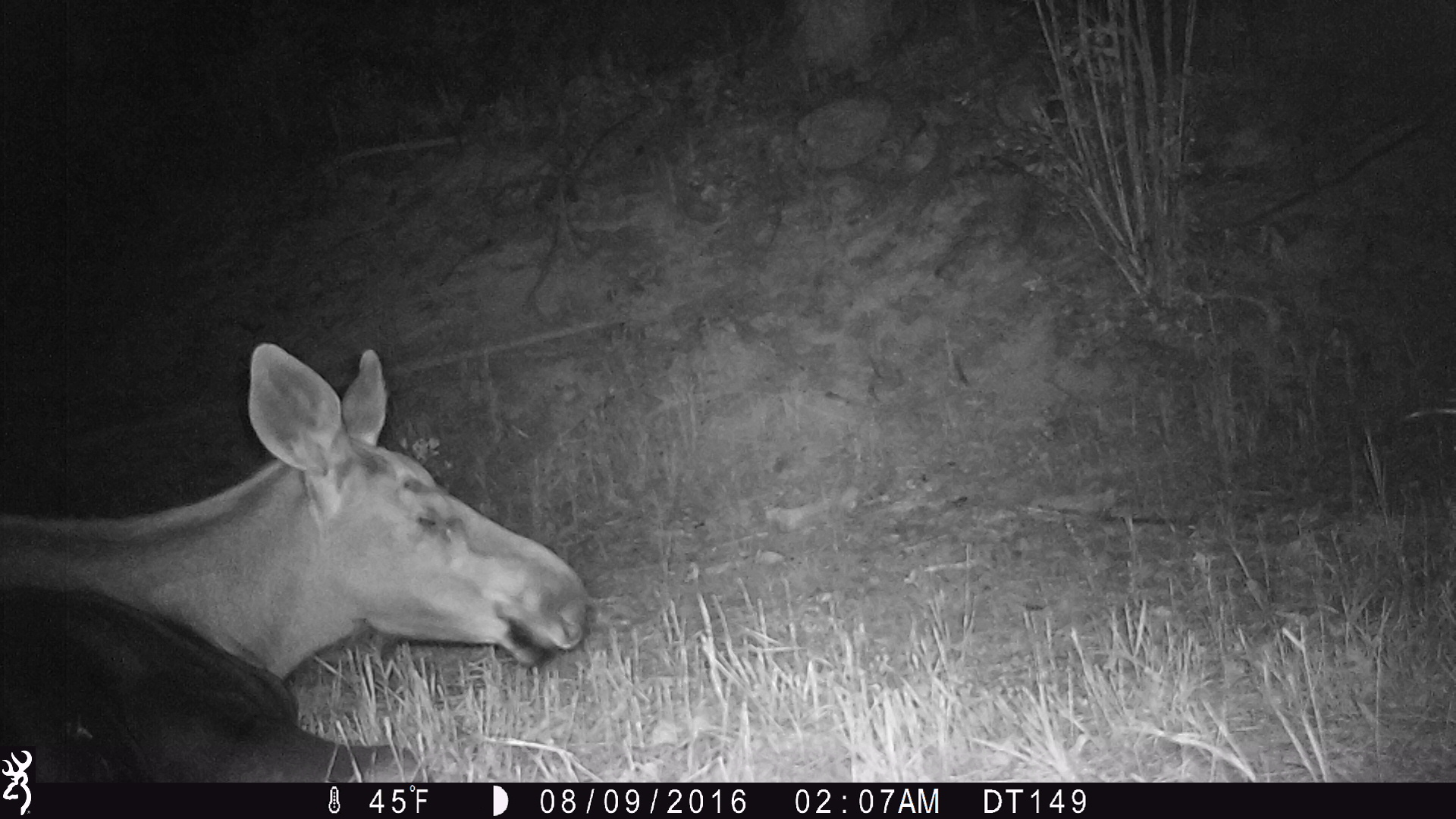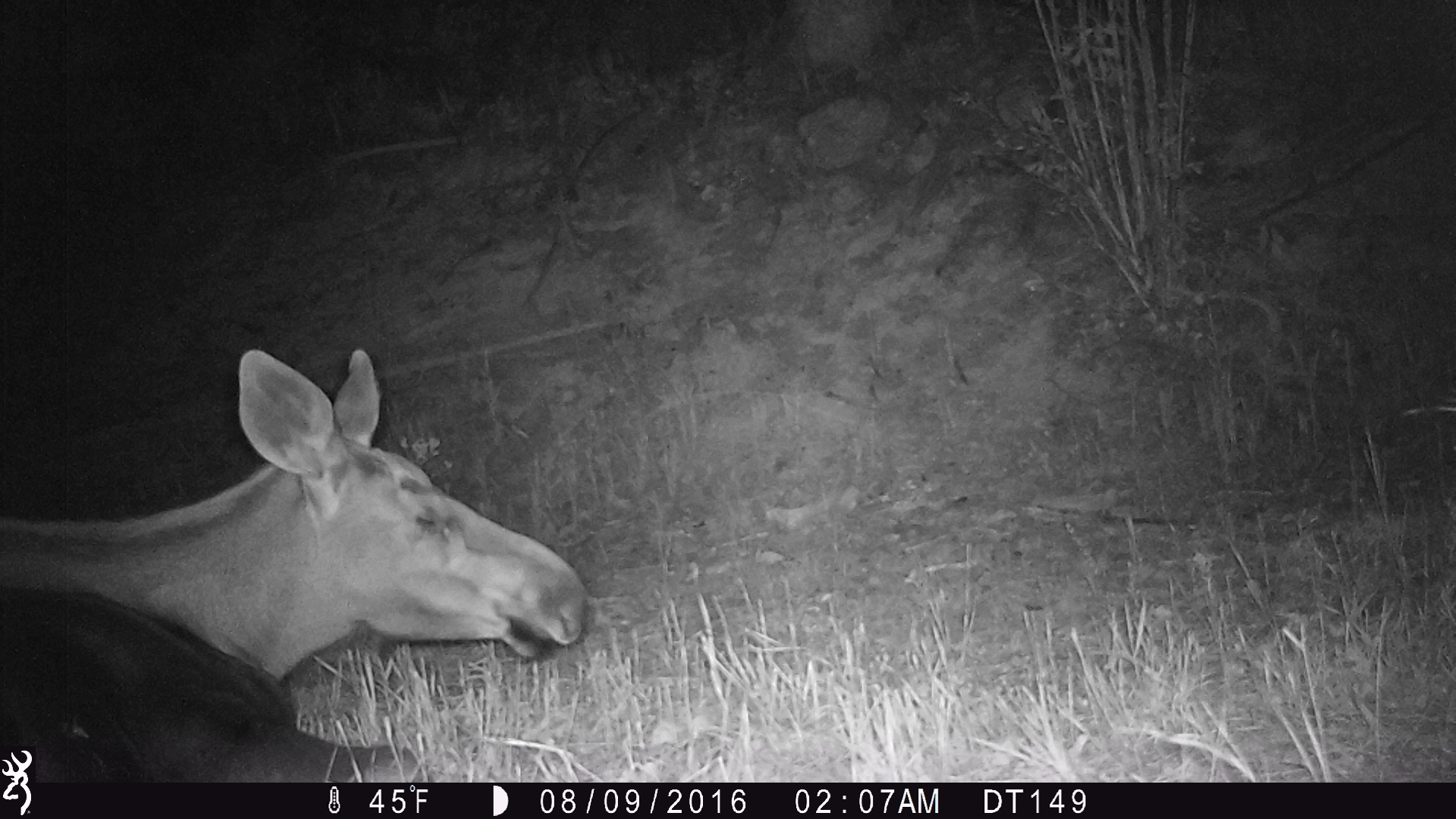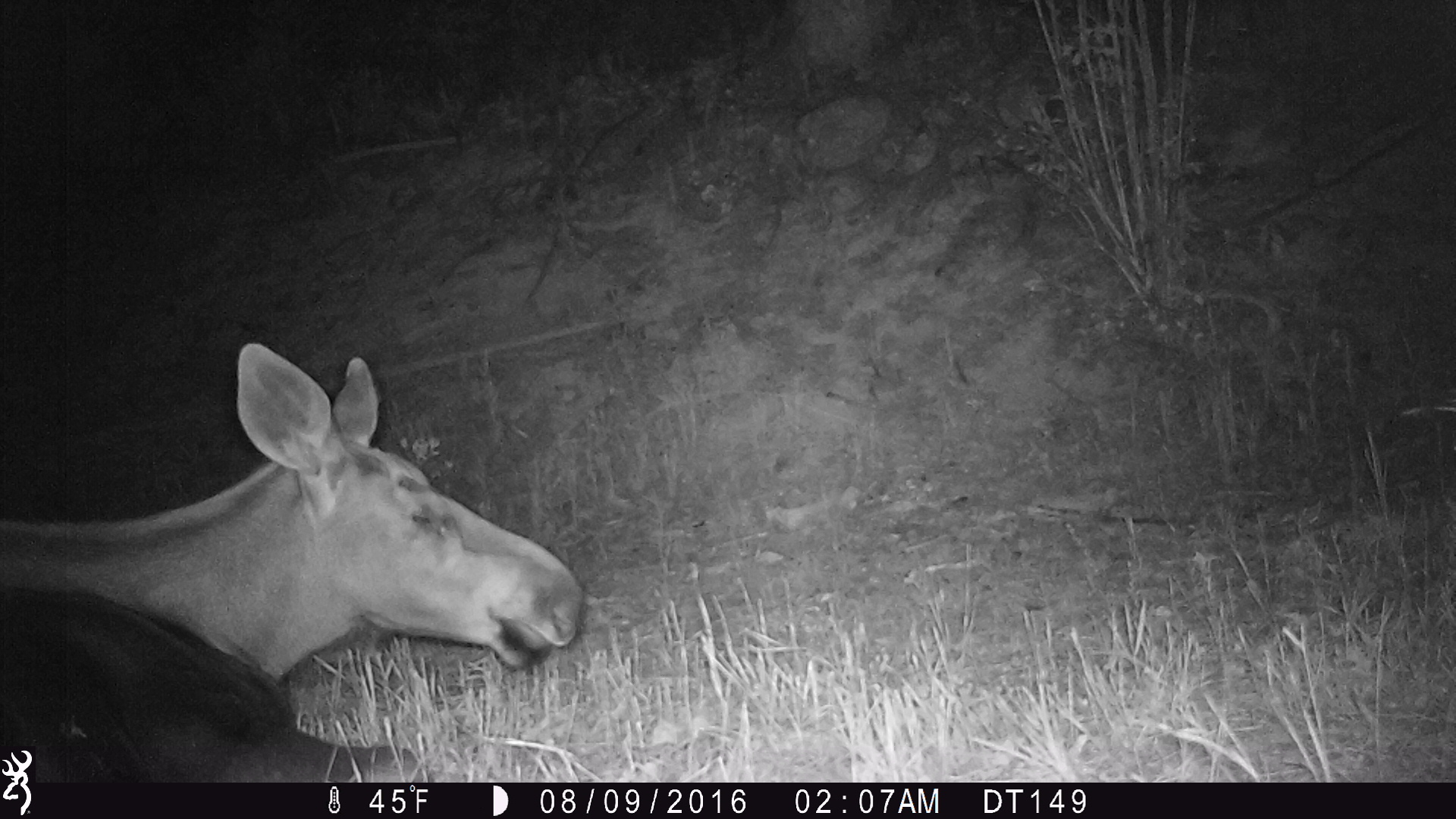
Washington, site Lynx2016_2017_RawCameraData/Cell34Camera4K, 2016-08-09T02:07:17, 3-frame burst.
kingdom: Animalia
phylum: Chordata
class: Mammalia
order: Artiodactyla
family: Cervidae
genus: Alces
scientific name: Alces alces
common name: moose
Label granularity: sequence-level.